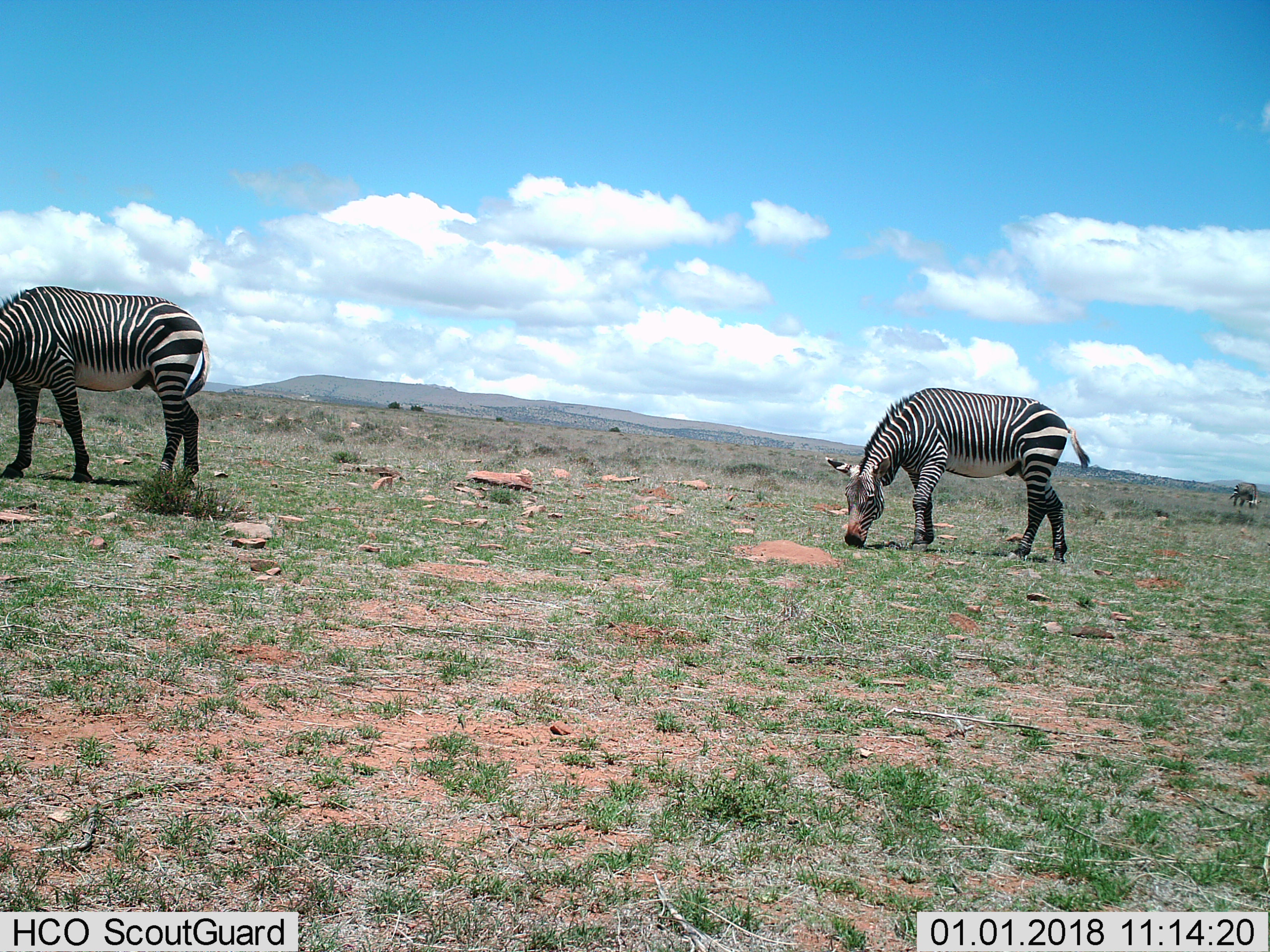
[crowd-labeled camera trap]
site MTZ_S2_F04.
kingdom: Animalia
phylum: Chordata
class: Mammalia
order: Perissodactyla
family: Equidae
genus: Equus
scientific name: Equus zebra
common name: mountain zebra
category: zebramountain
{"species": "zebramountain (mountain zebra) (Equus zebra)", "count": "3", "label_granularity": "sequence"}